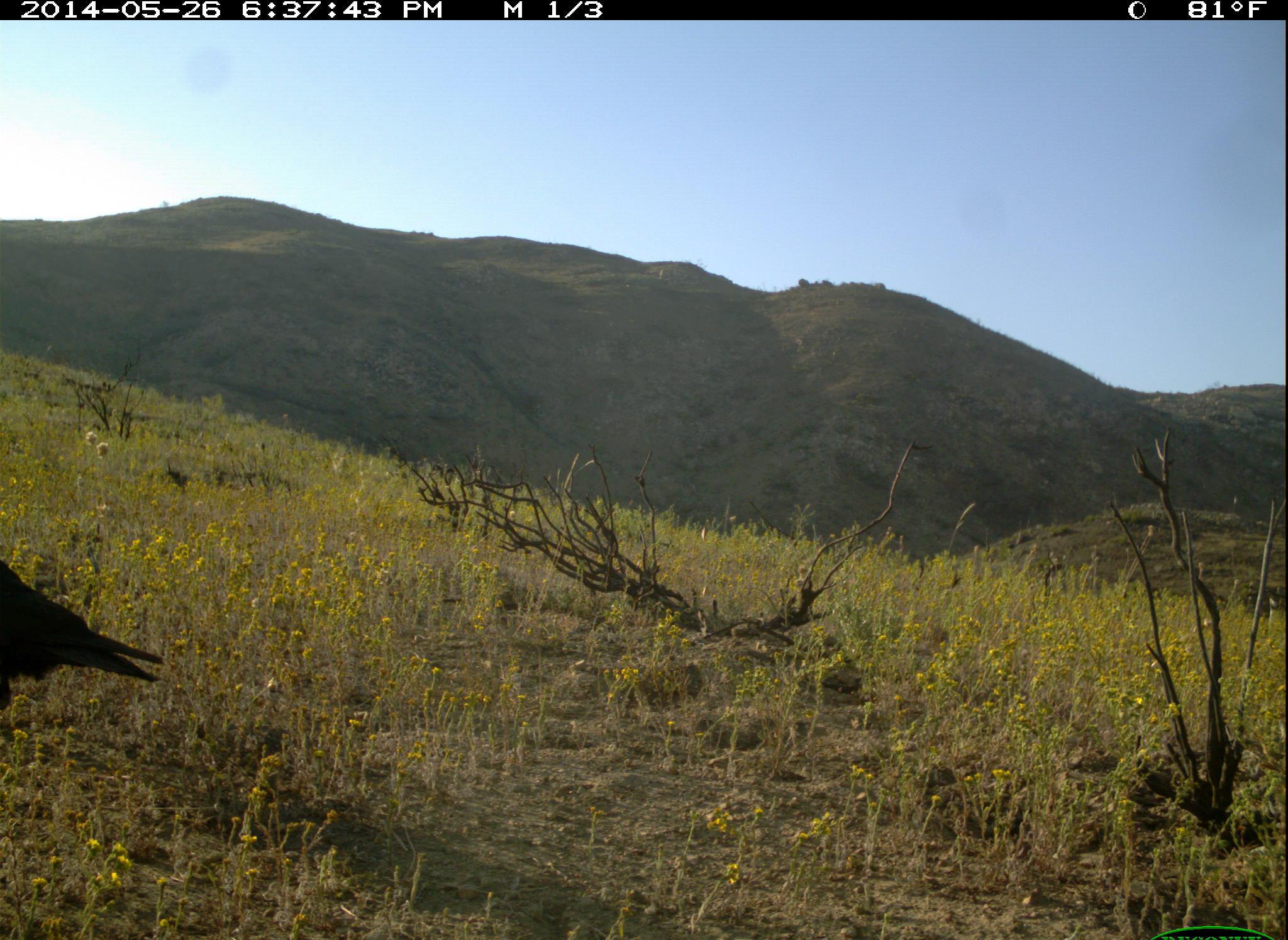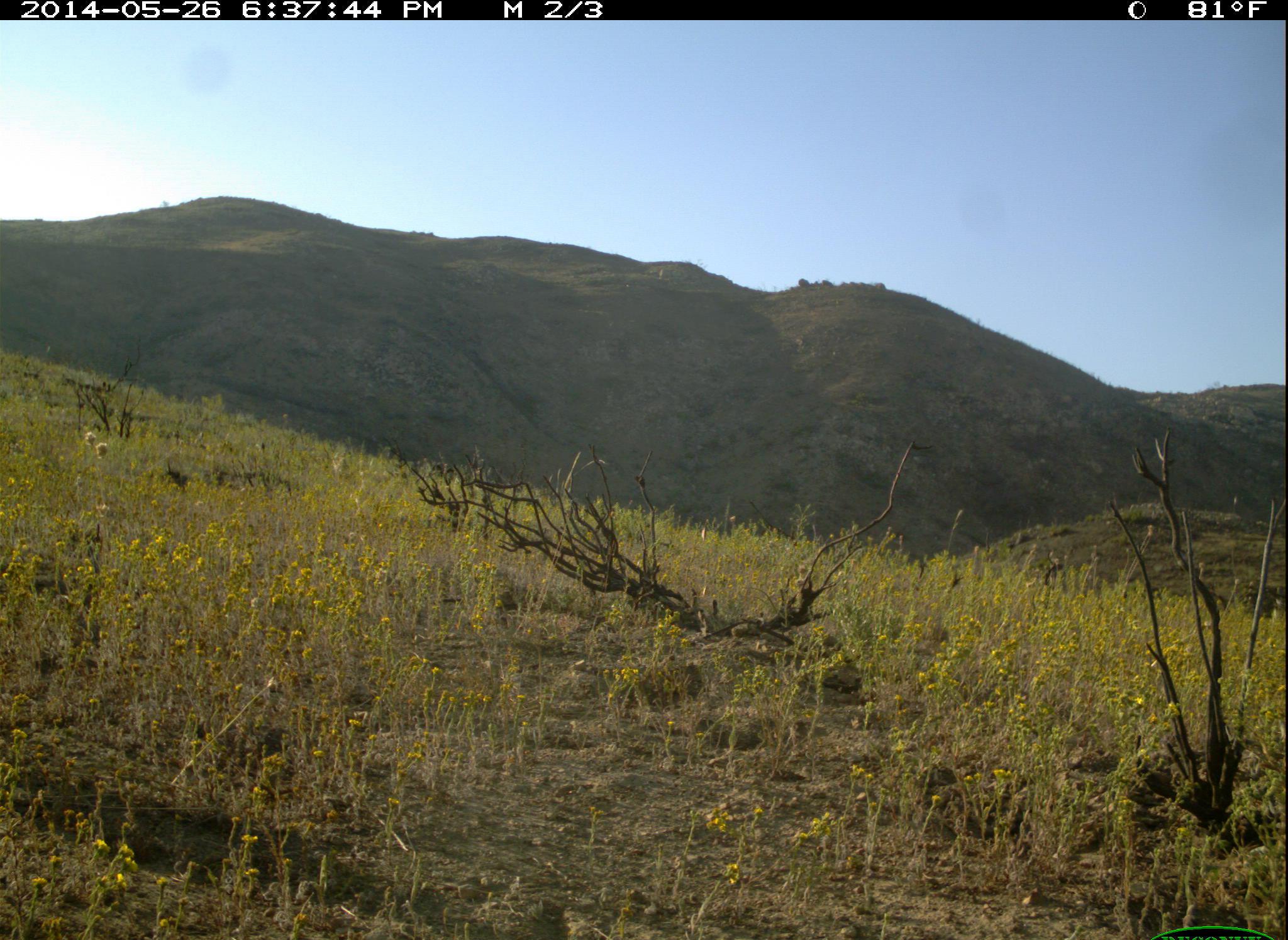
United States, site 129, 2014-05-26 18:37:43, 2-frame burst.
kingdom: Animalia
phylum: Chordata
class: Aves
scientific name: Aves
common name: bird